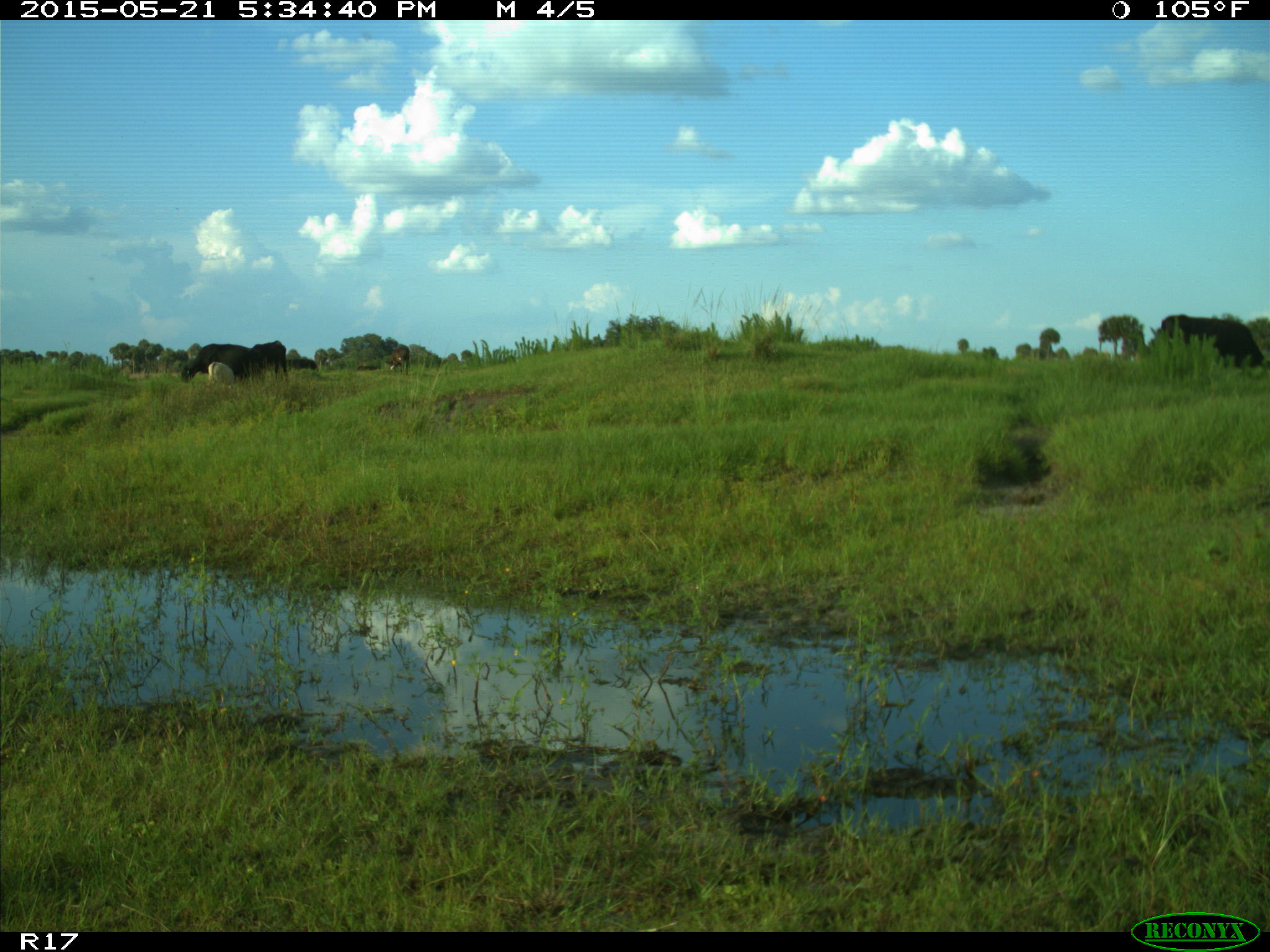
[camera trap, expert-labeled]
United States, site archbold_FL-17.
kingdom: Animalia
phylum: Chordata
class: Mammalia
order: Artiodactyla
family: Bovidae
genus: Bos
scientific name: Bos taurus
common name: domestic cow